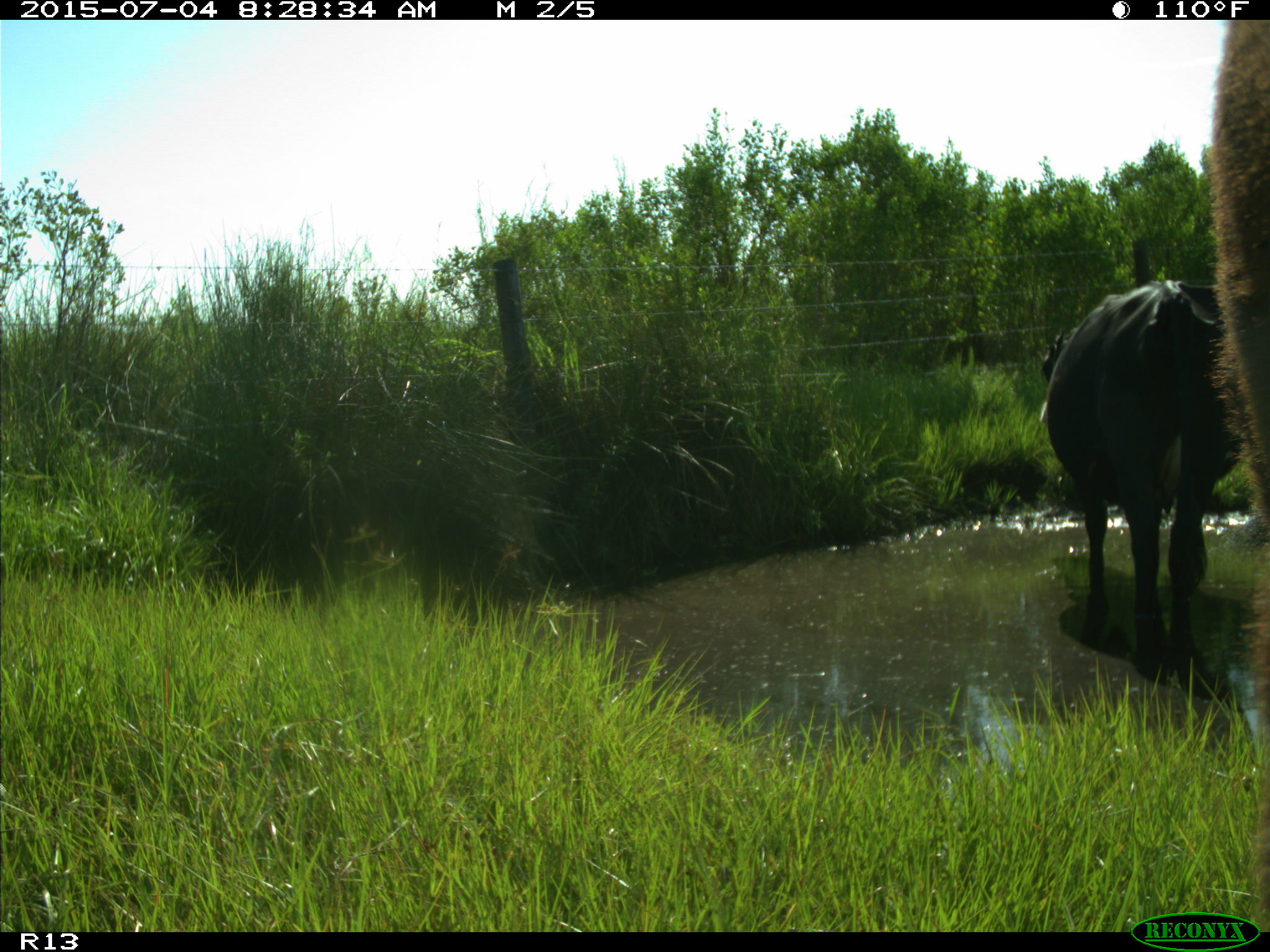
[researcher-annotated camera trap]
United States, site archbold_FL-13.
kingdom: Animalia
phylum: Chordata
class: Mammalia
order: Artiodactyla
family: Bovidae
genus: Bos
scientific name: Bos taurus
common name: domestic cow